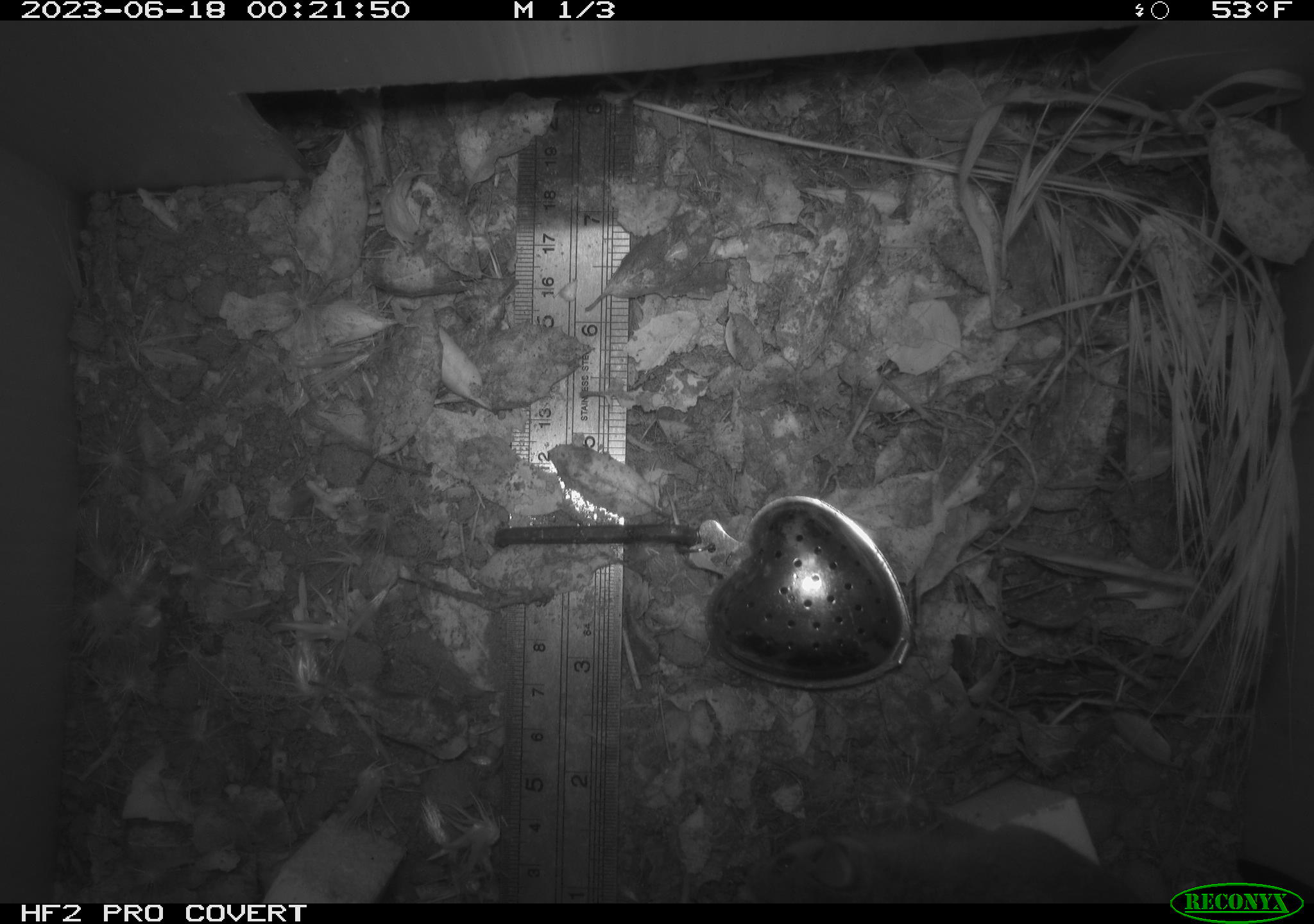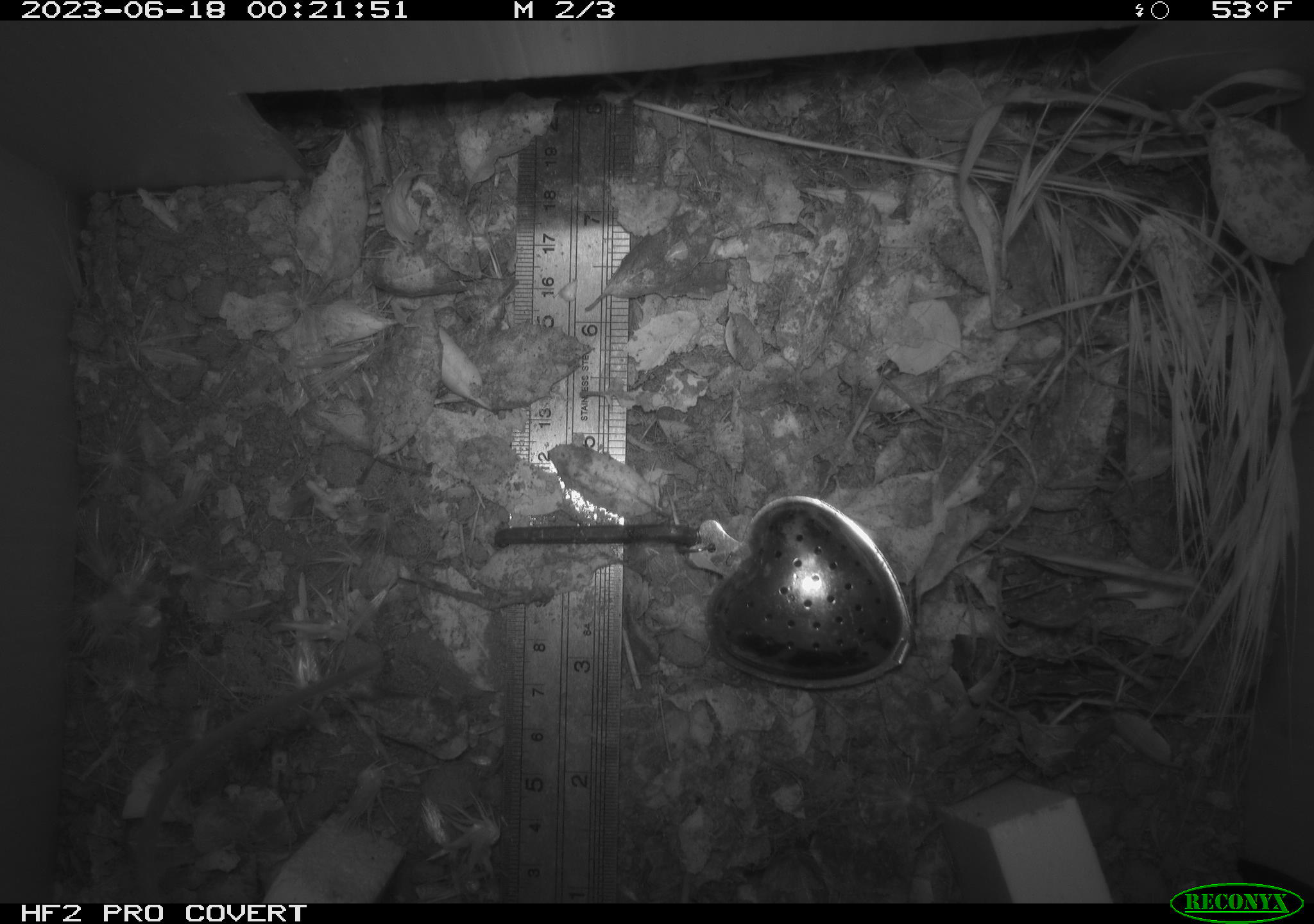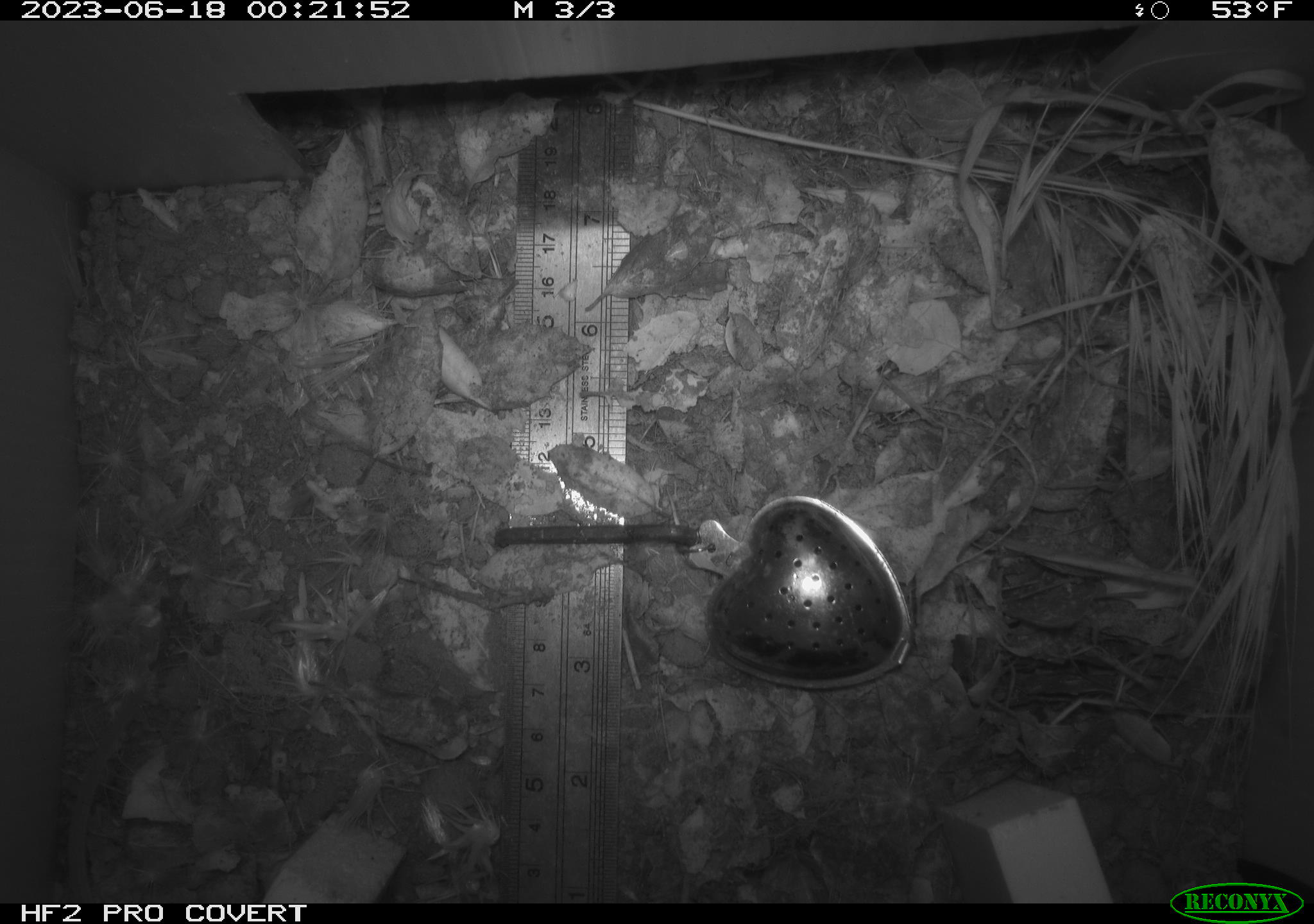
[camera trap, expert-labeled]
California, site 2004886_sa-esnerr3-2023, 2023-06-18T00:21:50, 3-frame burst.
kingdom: Animalia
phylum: Chordata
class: Mammalia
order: Rodentia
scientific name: Rodentia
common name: mouse species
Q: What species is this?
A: Mouse species (Rodentia).